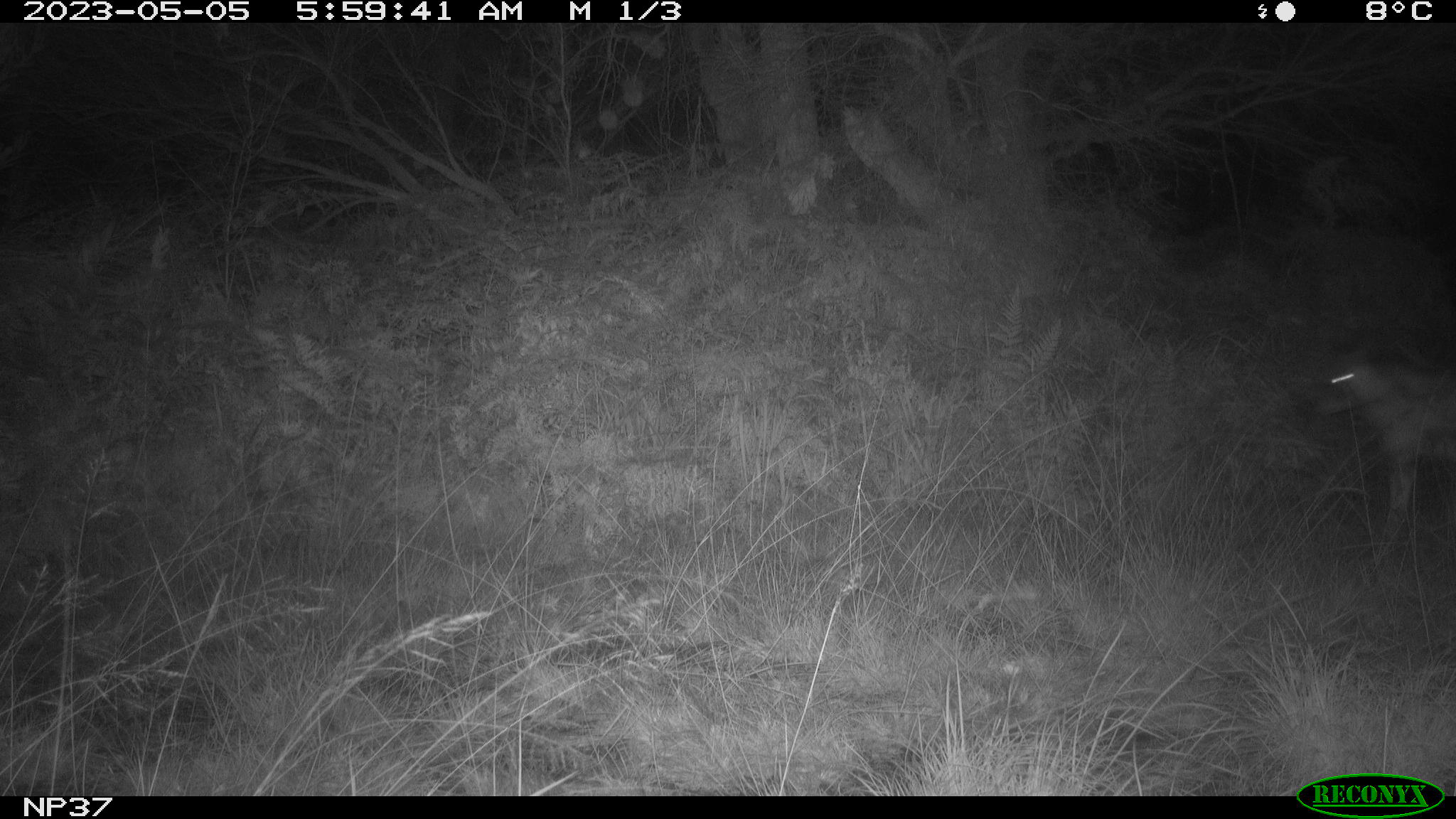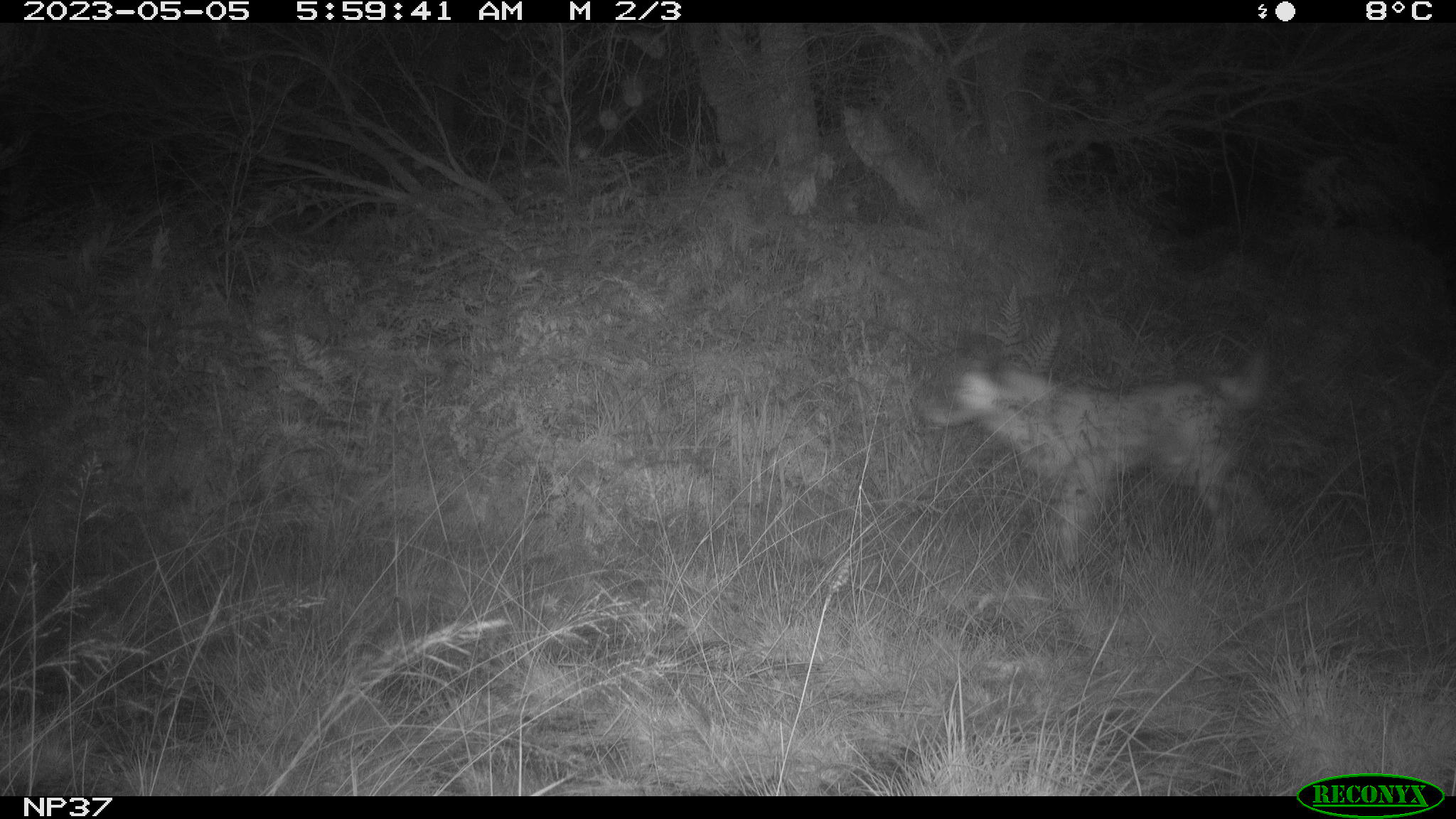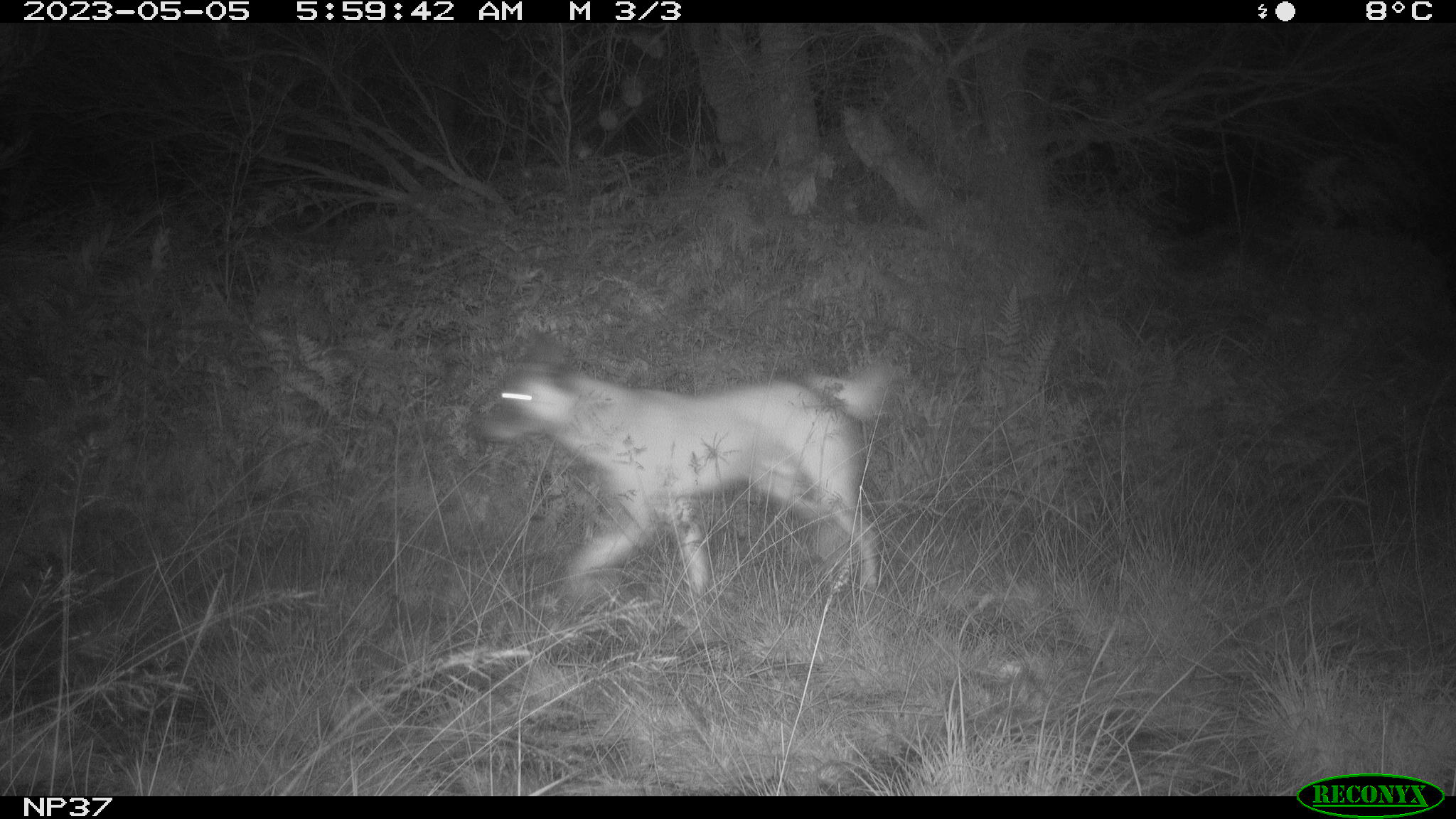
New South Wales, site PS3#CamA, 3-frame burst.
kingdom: Animalia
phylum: Chordata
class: Mammalia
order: Carnivora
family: Canidae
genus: Canis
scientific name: Canis familiaris dingo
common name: dingo